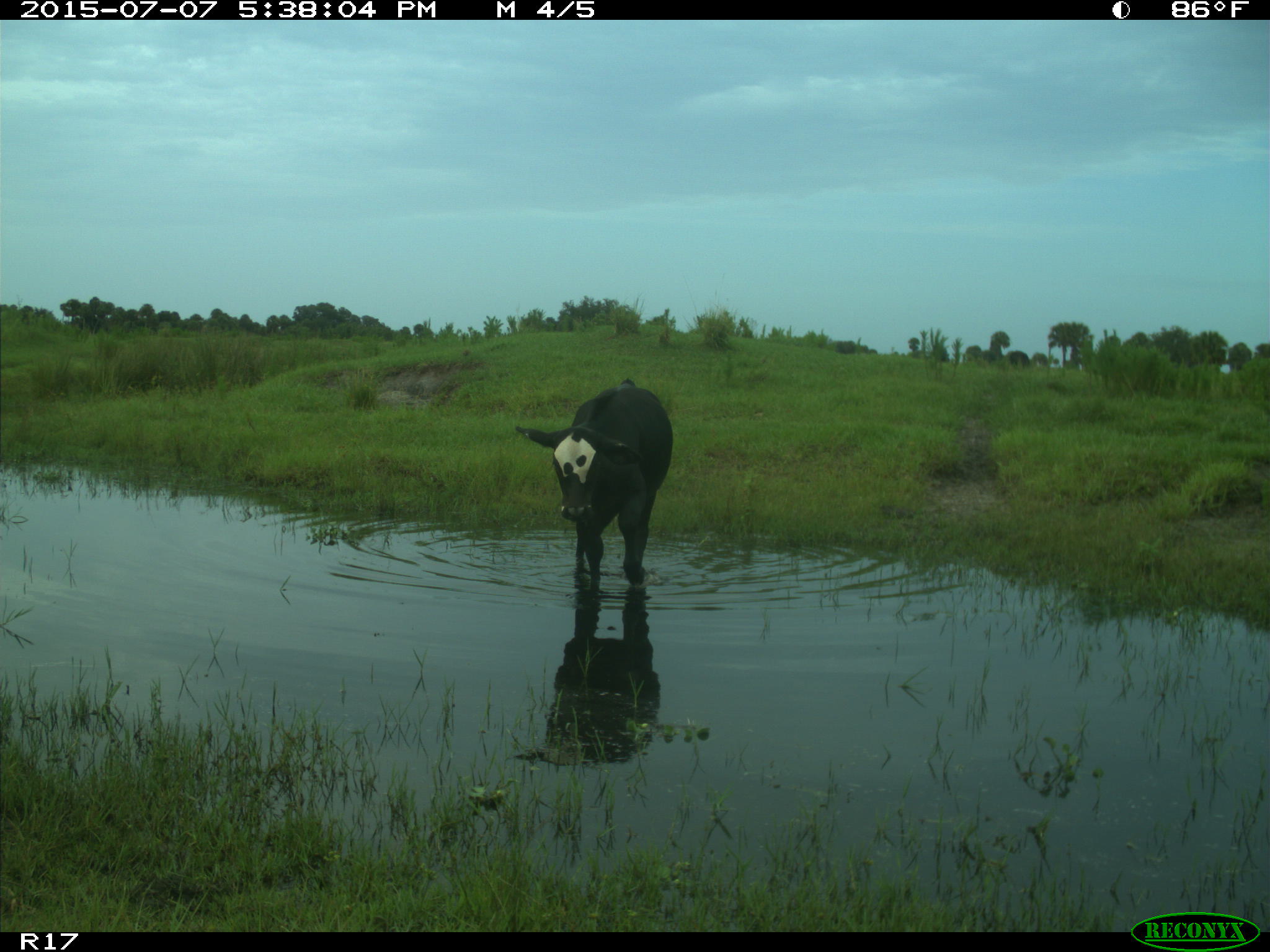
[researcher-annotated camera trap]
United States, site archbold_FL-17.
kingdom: Animalia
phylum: Chordata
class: Mammalia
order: Artiodactyla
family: Bovidae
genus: Bos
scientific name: Bos taurus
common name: domestic cow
Bos taurus (domestic cow).